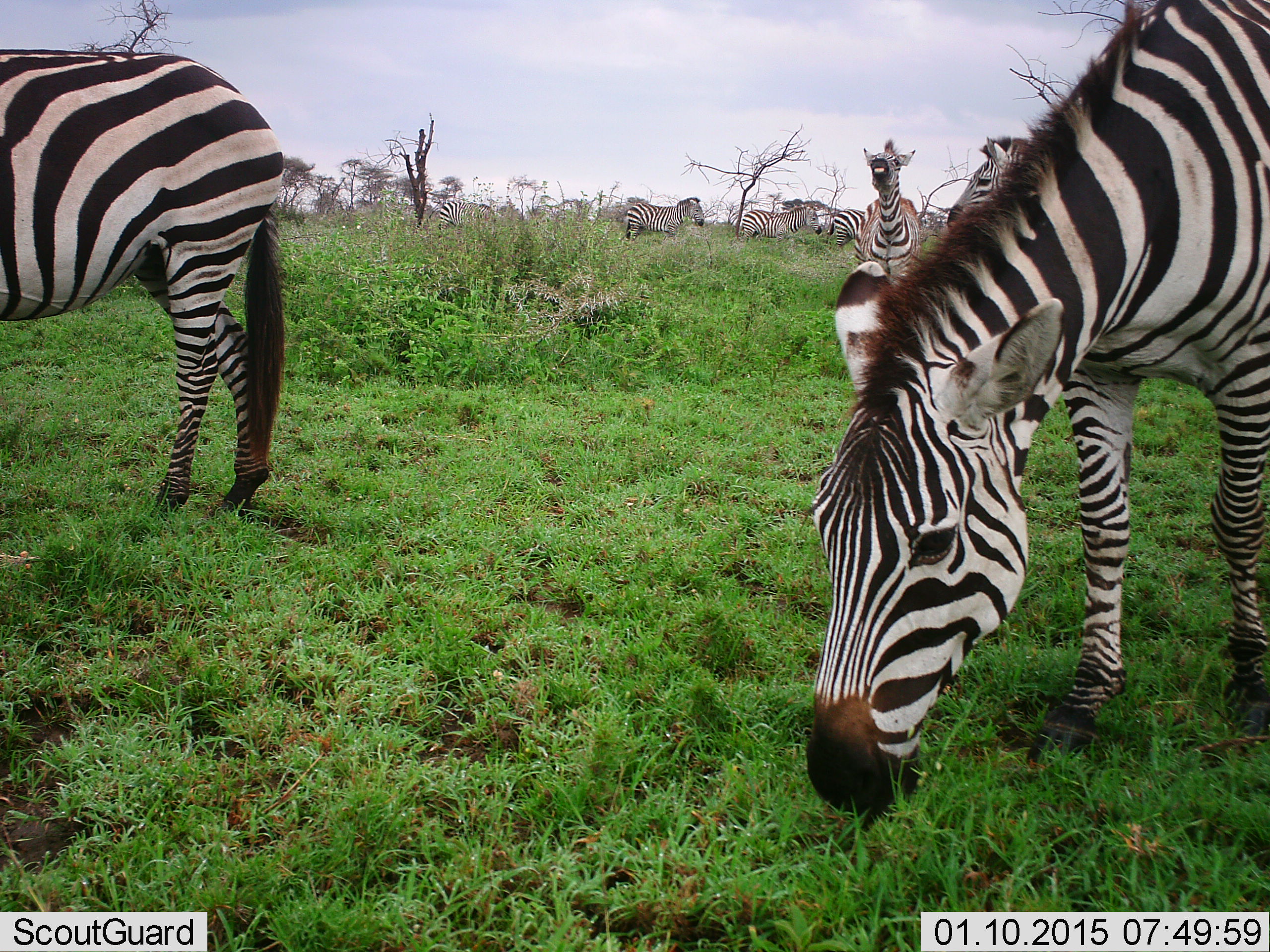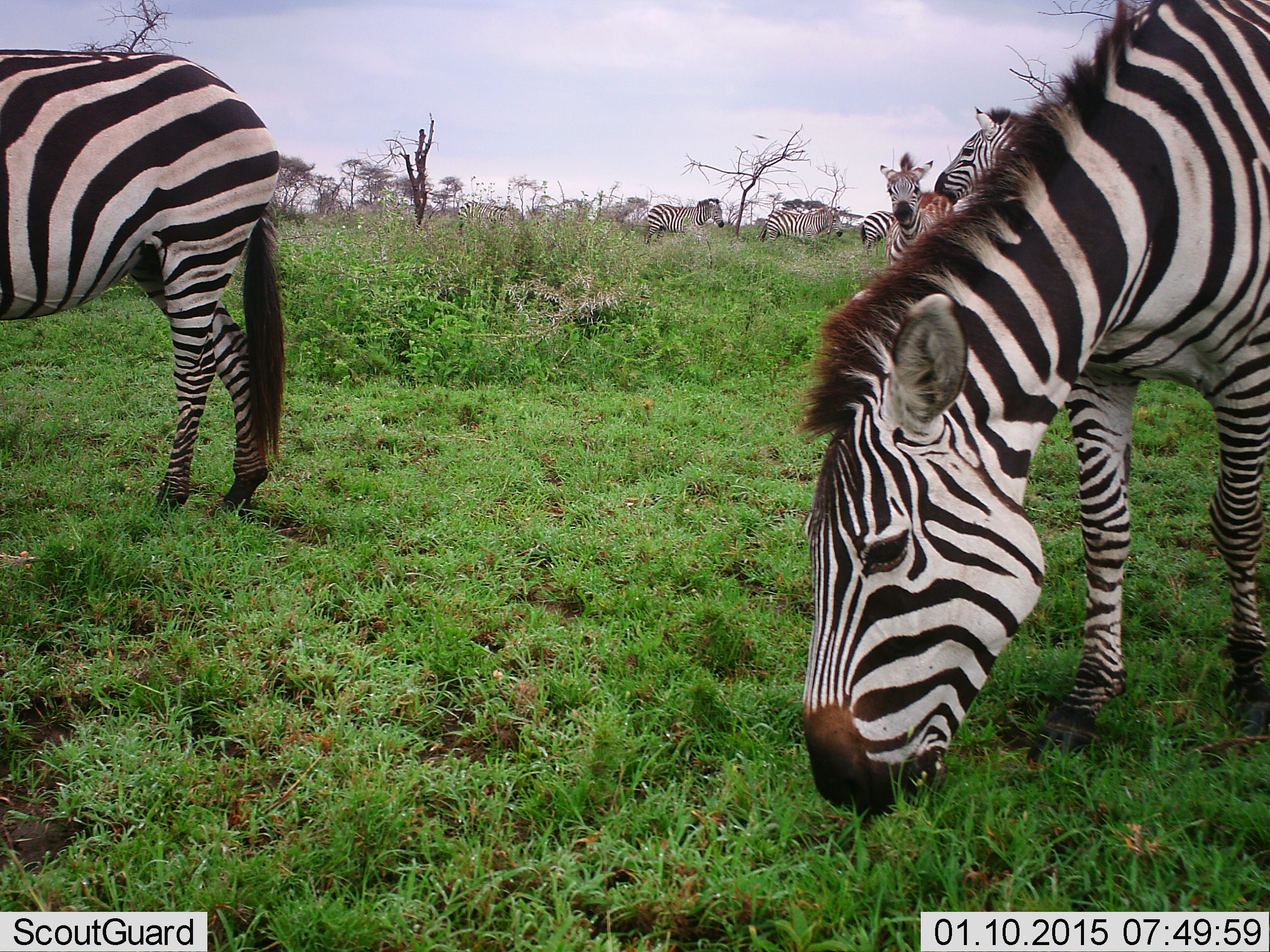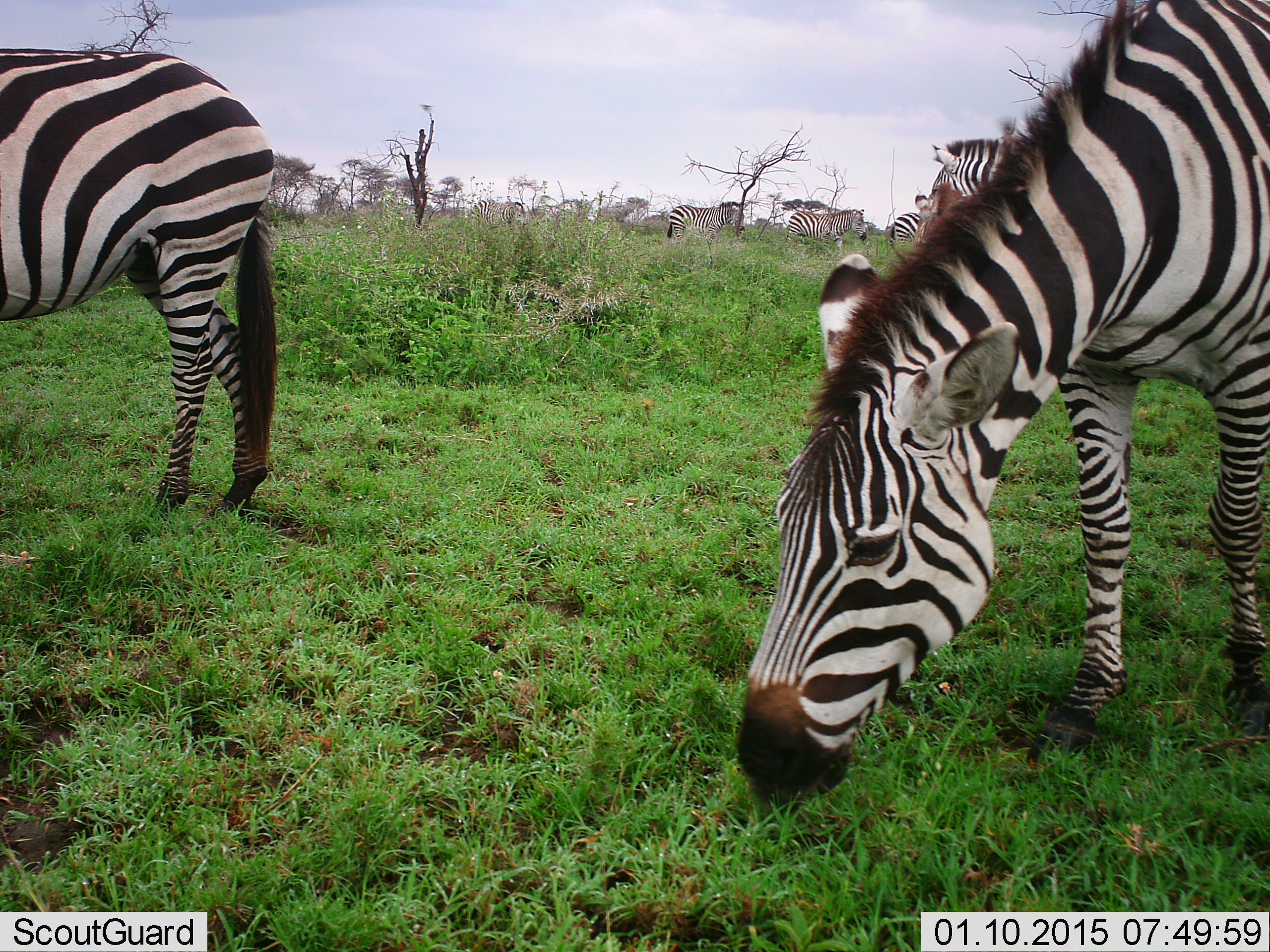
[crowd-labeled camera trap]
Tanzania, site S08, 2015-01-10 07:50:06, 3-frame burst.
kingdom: Animalia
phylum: Chordata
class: Mammalia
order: Perissodactyla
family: Equidae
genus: Equus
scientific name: Equus quagga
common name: plains zebra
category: zebra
Zebra (plains zebra) (Equus quagga), count 8. Behavior (volunteer vote fractions): standing 82%, resting 9%, moving 73%, interacting 0%. Young present (vote fraction): 27%. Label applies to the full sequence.